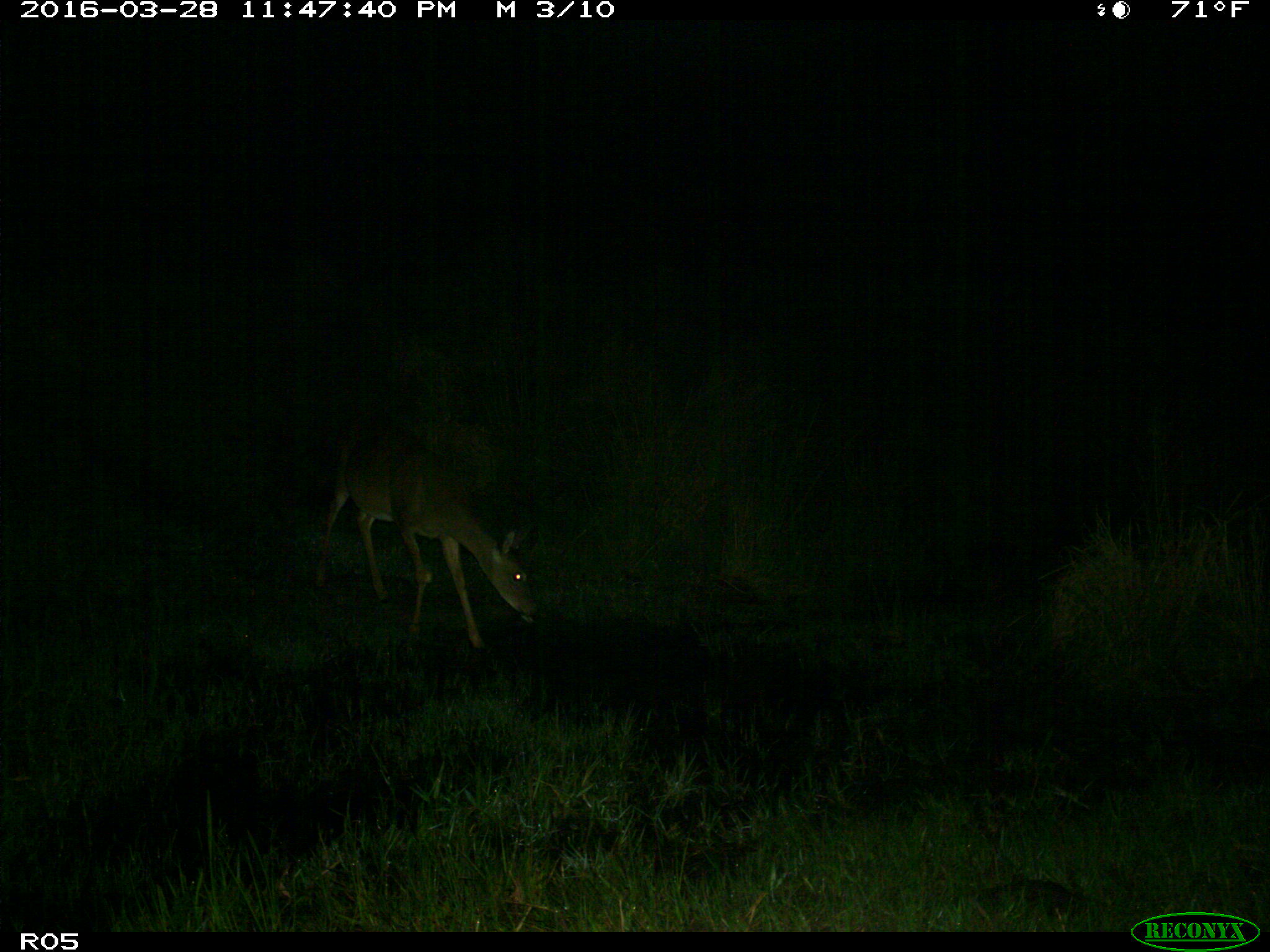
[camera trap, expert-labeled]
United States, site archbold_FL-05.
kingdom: Animalia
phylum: Chordata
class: Mammalia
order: Artiodactyla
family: Cervidae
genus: Odocoileus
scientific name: Odocoileus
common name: deer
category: unidentified deer